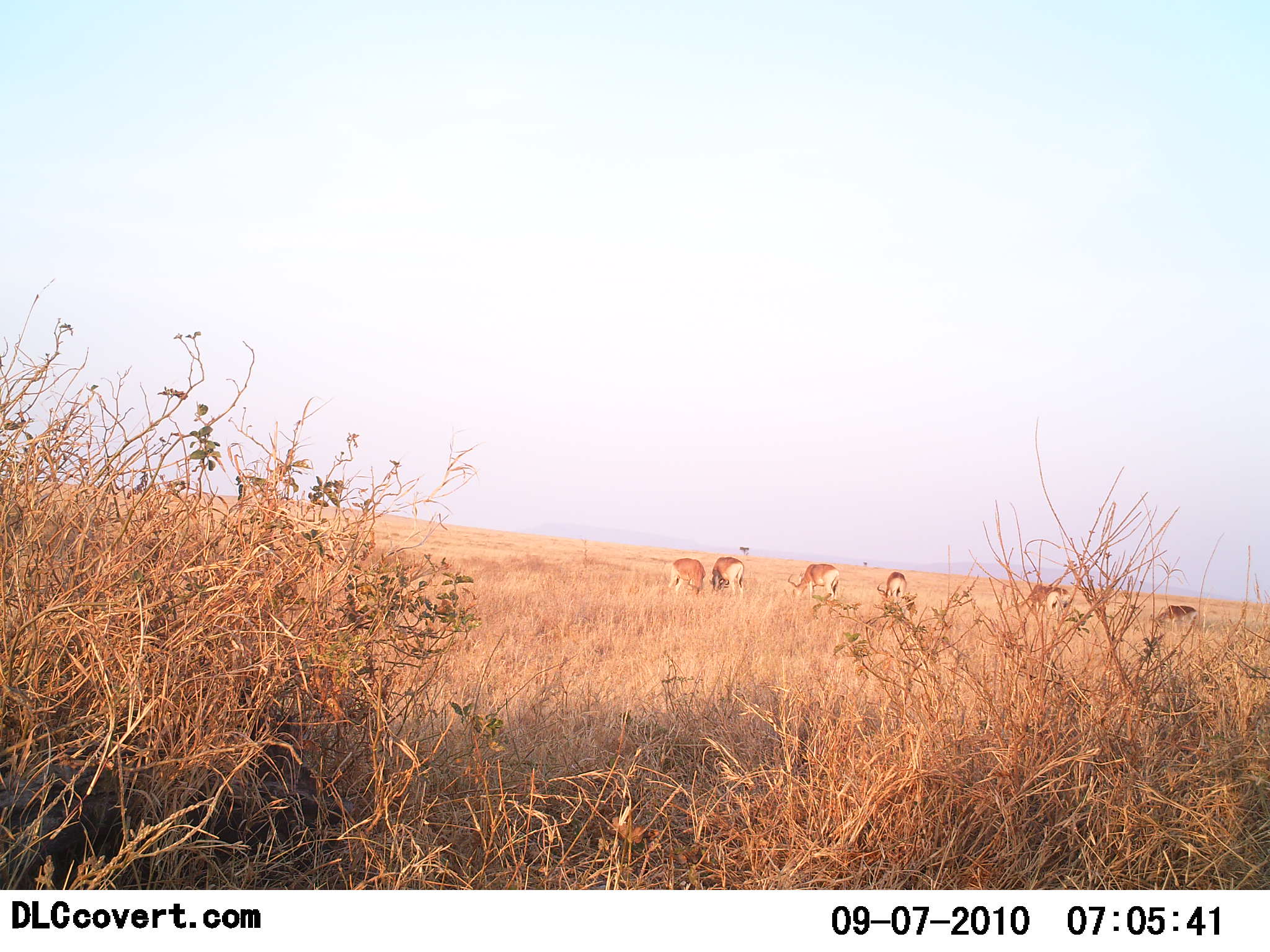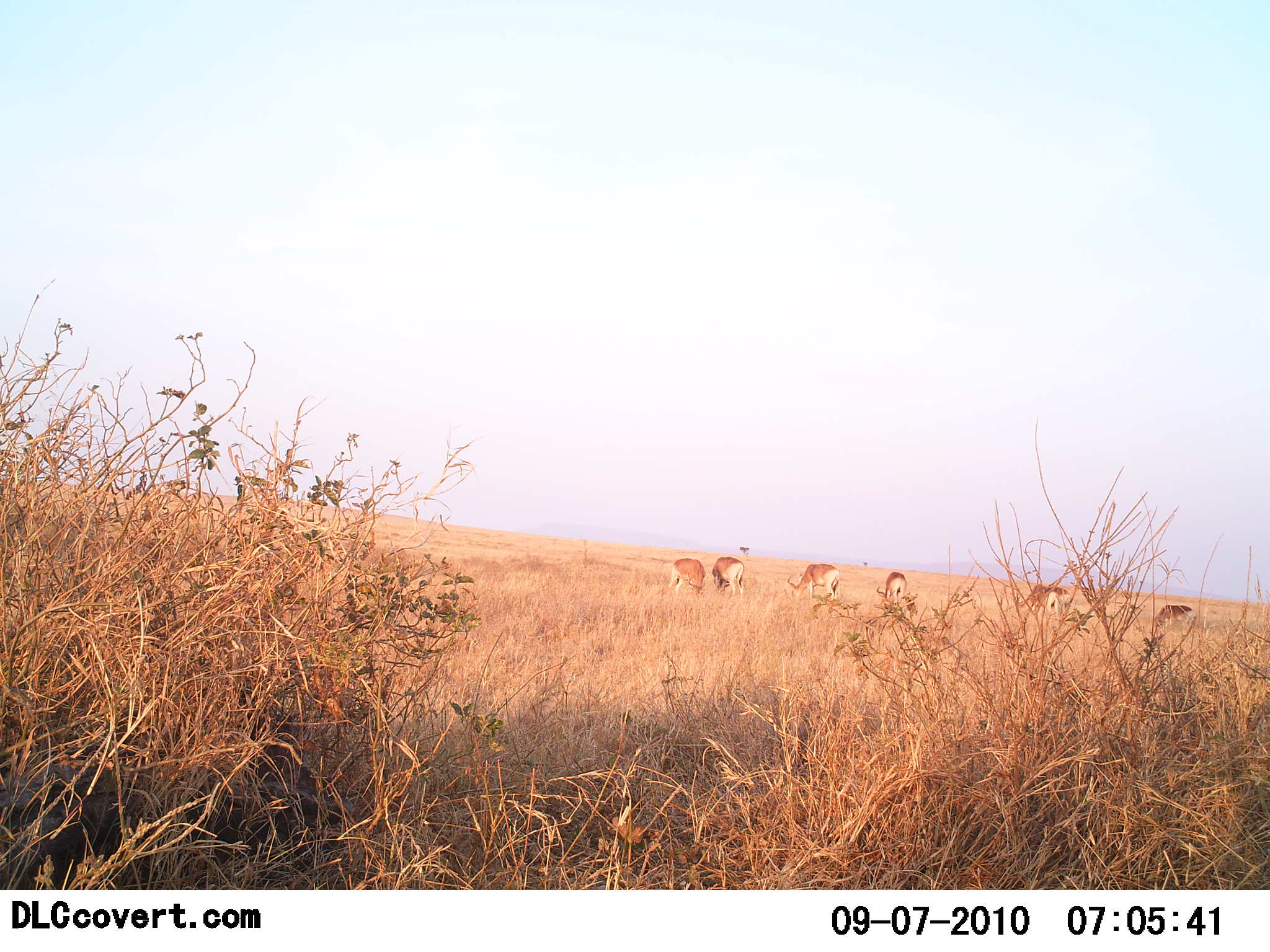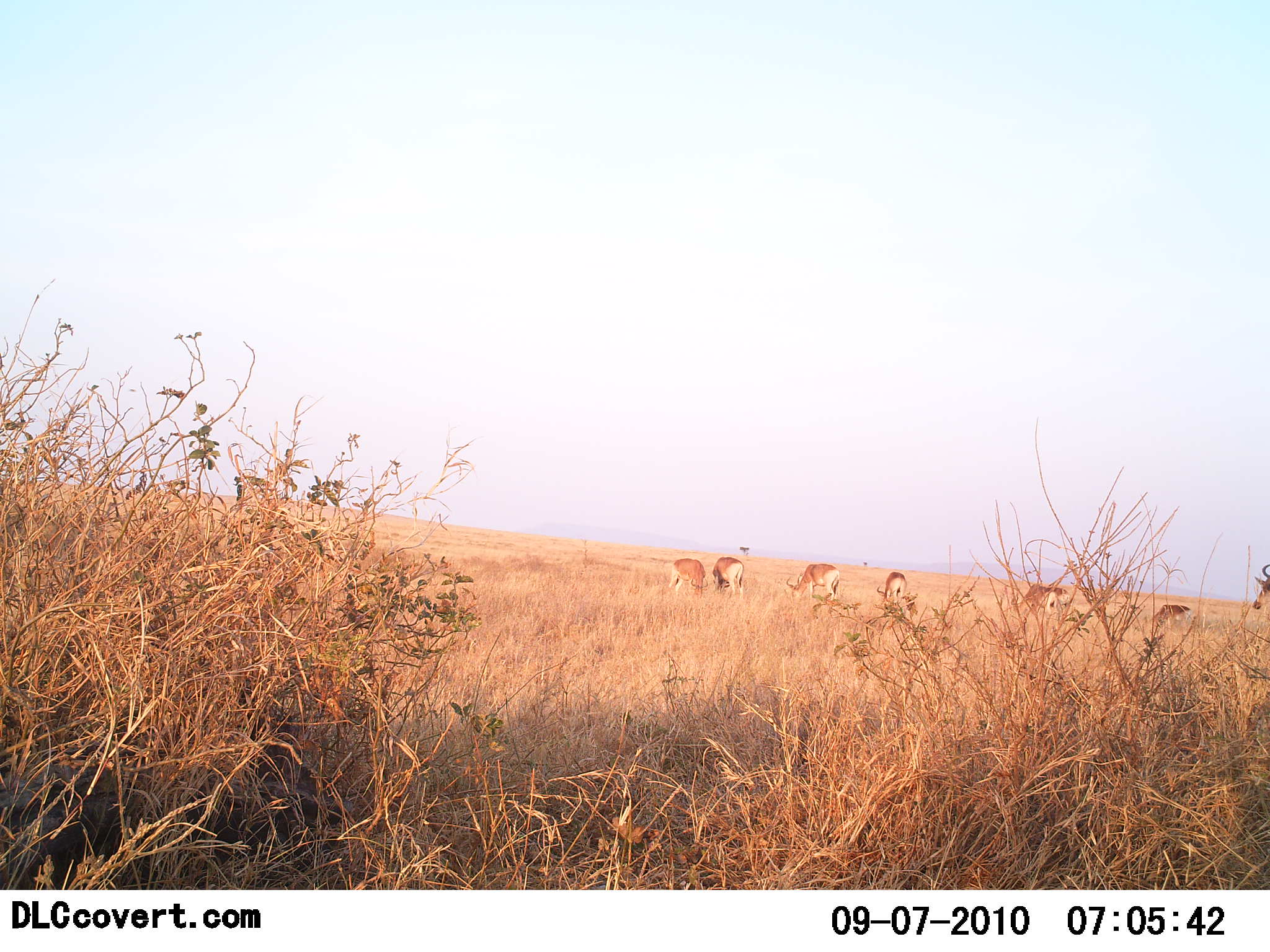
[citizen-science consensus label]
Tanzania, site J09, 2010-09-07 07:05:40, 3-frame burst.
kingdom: Animalia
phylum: Chordata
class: Mammalia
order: Artiodactyla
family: Bovidae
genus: Alcelaphus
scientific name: Alcelaphus buselaphus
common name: hartebeest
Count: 8.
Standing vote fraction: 30%.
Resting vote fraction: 0%.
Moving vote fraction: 30%.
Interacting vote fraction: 0%.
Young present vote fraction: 10%.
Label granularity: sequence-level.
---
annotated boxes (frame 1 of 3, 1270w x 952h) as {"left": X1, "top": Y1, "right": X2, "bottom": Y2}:
animal: {"left": 1010, "top": 583, "right": 1072, "bottom": 627}; {"left": 787, "top": 563, "right": 839, "bottom": 601}; {"left": 1151, "top": 605, "right": 1199, "bottom": 642}; {"left": 709, "top": 556, "right": 745, "bottom": 601}; {"left": 668, "top": 558, "right": 706, "bottom": 599}; {"left": 877, "top": 571, "right": 907, "bottom": 604}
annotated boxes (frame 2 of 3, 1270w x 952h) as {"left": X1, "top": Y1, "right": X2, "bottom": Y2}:
animal: {"left": 1013, "top": 583, "right": 1072, "bottom": 632}; {"left": 787, "top": 563, "right": 839, "bottom": 601}; {"left": 668, "top": 558, "right": 706, "bottom": 599}; {"left": 712, "top": 556, "right": 745, "bottom": 601}; {"left": 1152, "top": 605, "right": 1194, "bottom": 640}; {"left": 877, "top": 571, "right": 907, "bottom": 604}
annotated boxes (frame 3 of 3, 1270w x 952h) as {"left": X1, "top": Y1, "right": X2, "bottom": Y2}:
animal: {"left": 1013, "top": 583, "right": 1072, "bottom": 632}; {"left": 787, "top": 563, "right": 839, "bottom": 600}; {"left": 668, "top": 558, "right": 706, "bottom": 599}; {"left": 712, "top": 556, "right": 745, "bottom": 601}; {"left": 1152, "top": 605, "right": 1192, "bottom": 638}; {"left": 877, "top": 572, "right": 907, "bottom": 604}; {"left": 1252, "top": 563, "right": 1270, "bottom": 610}